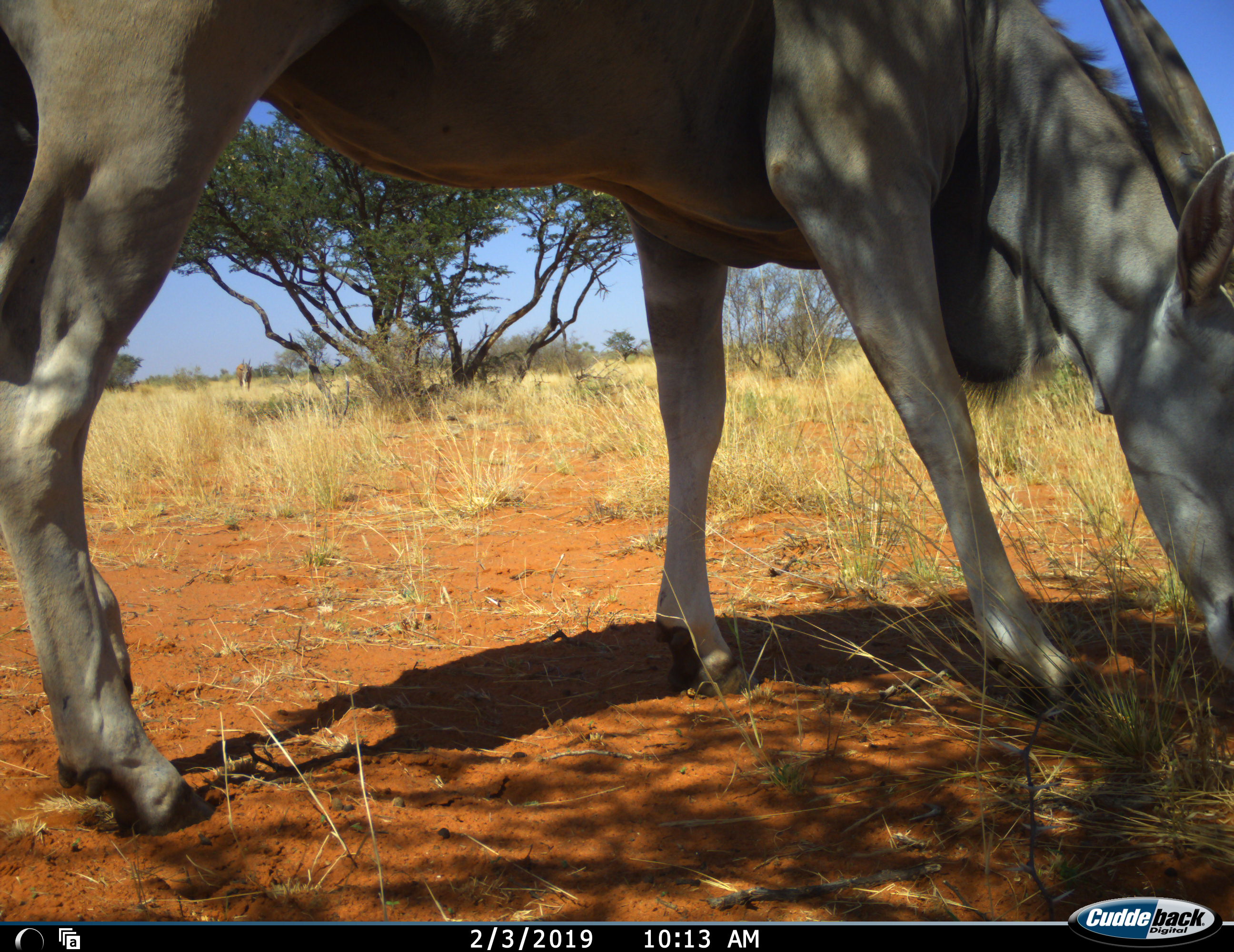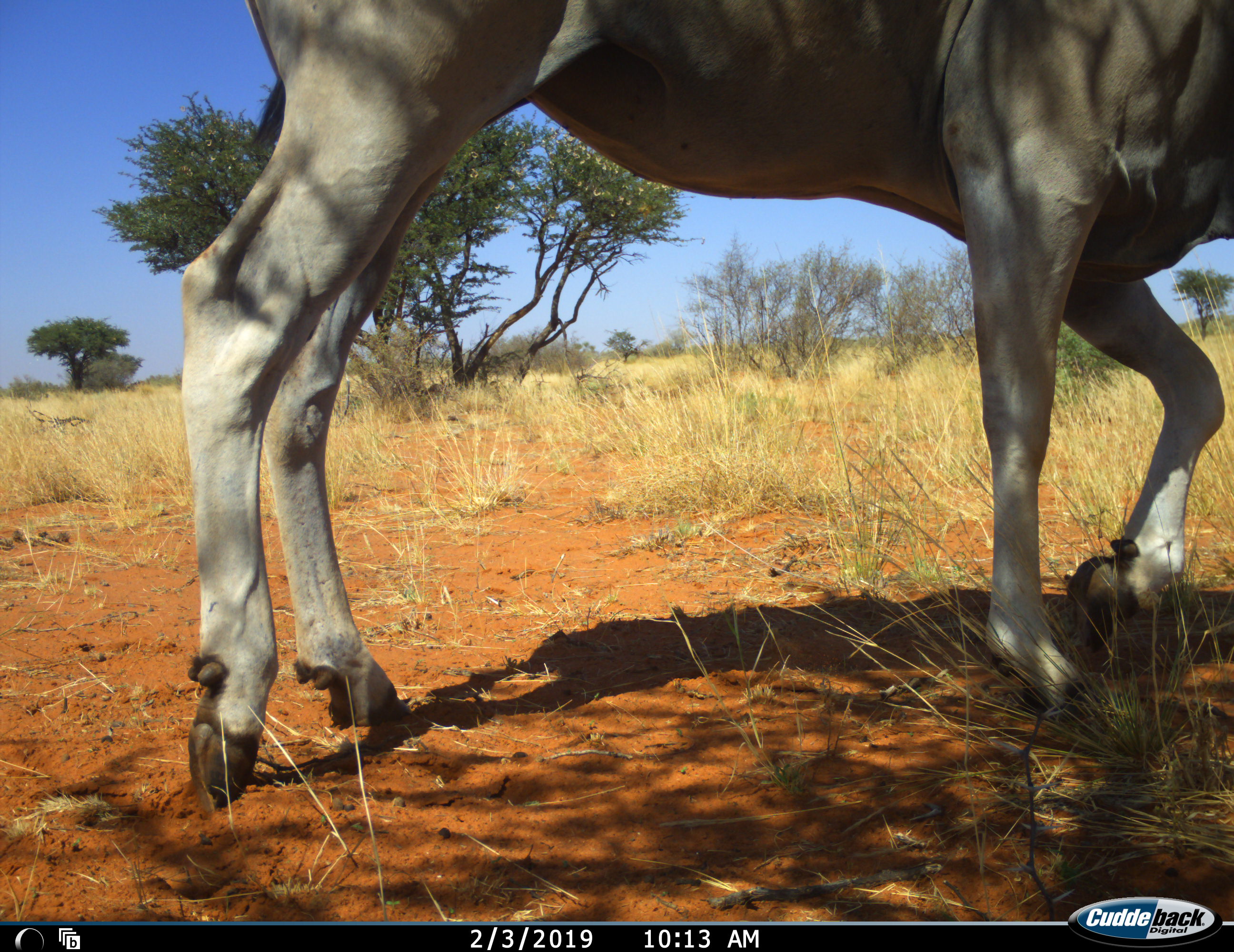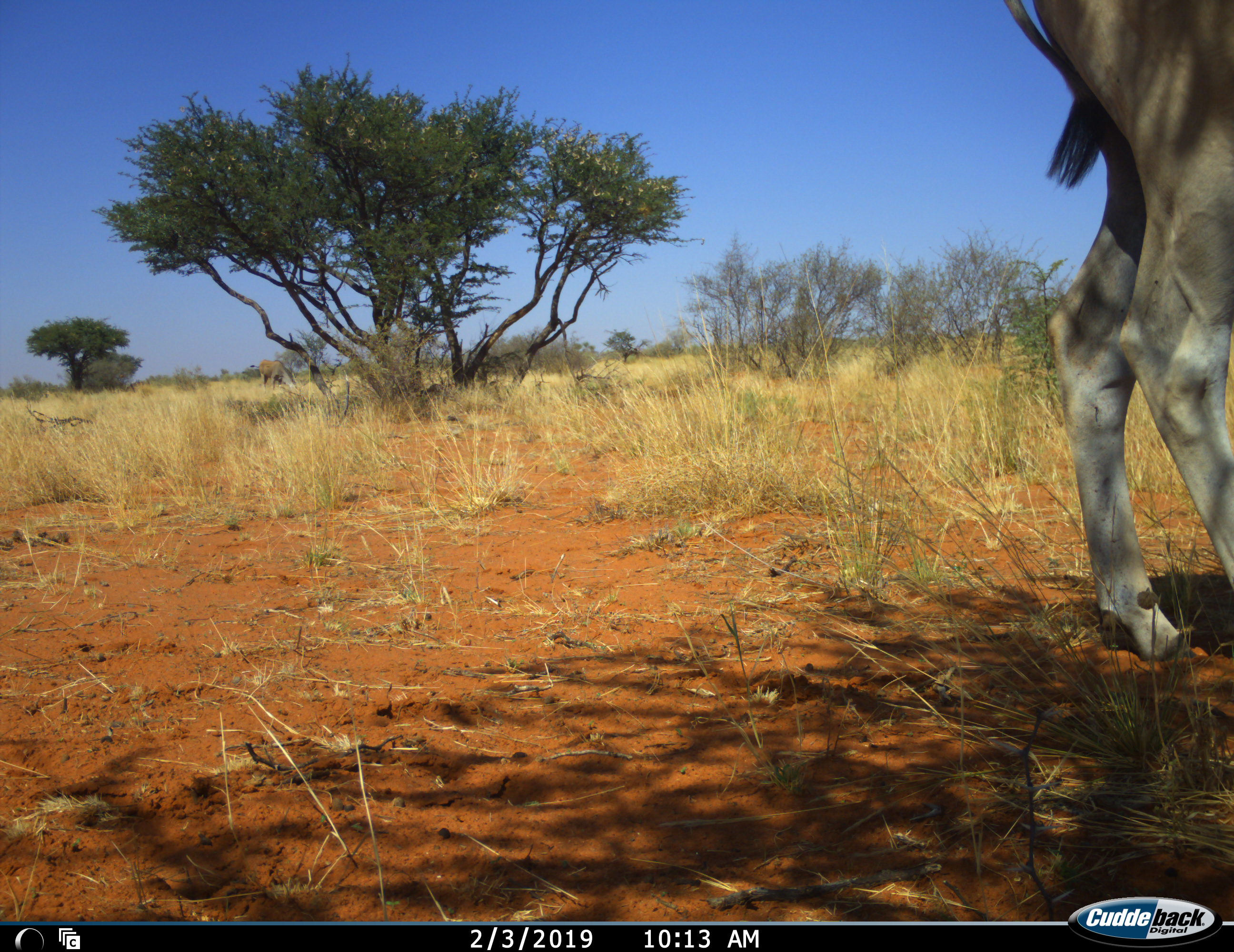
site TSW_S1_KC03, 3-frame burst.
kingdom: Animalia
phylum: Chordata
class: Mammalia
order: Artiodactyla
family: Bovidae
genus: Tragelaphus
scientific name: Tragelaphus oryx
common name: eland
Eland (Tragelaphus oryx), count 1. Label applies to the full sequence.